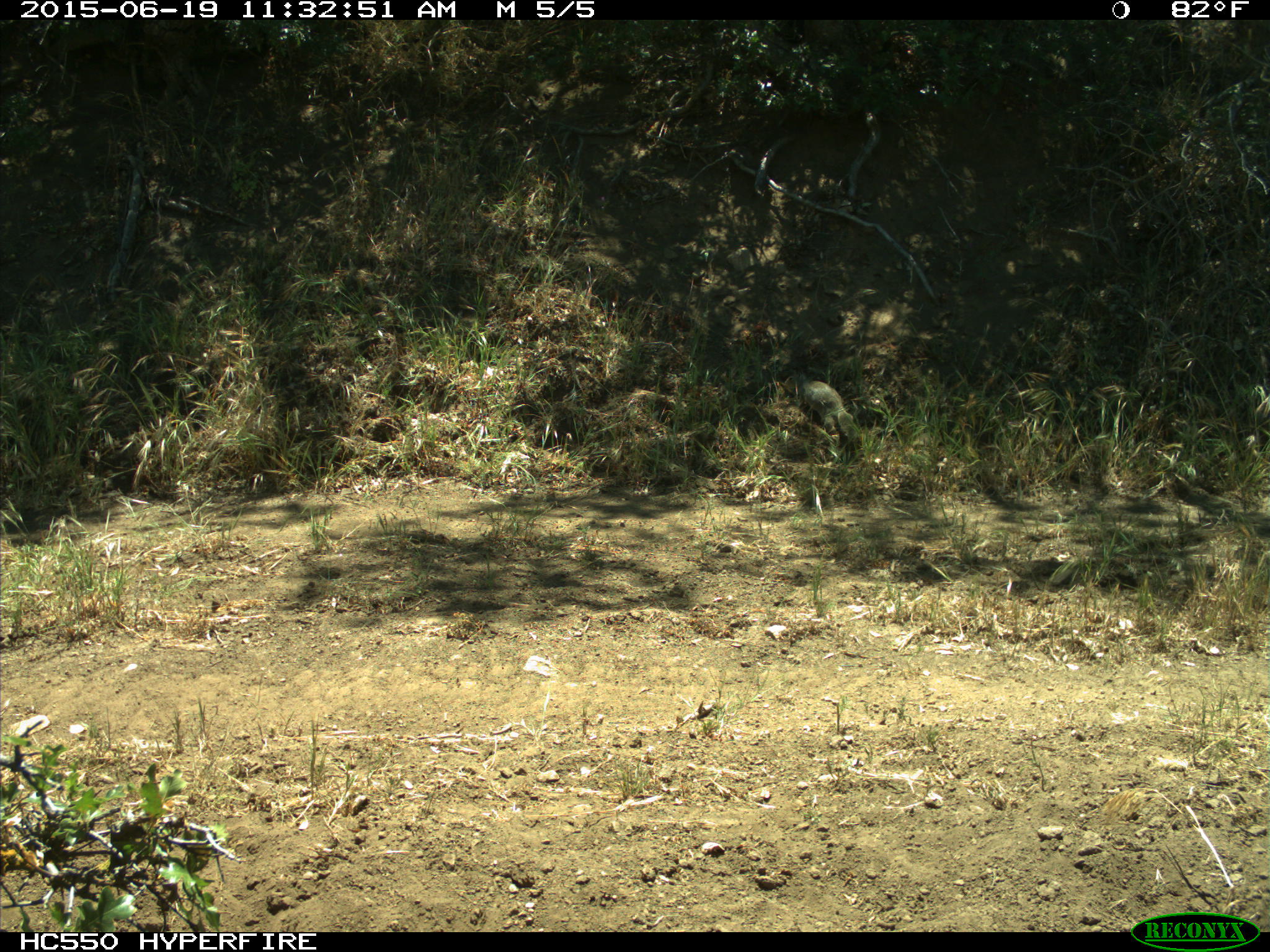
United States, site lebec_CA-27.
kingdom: Animalia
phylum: Chordata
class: Mammalia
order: Rodentia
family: Sciuridae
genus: Otospermophilus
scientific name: Otospermophilus beecheyi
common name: california ground squirrel